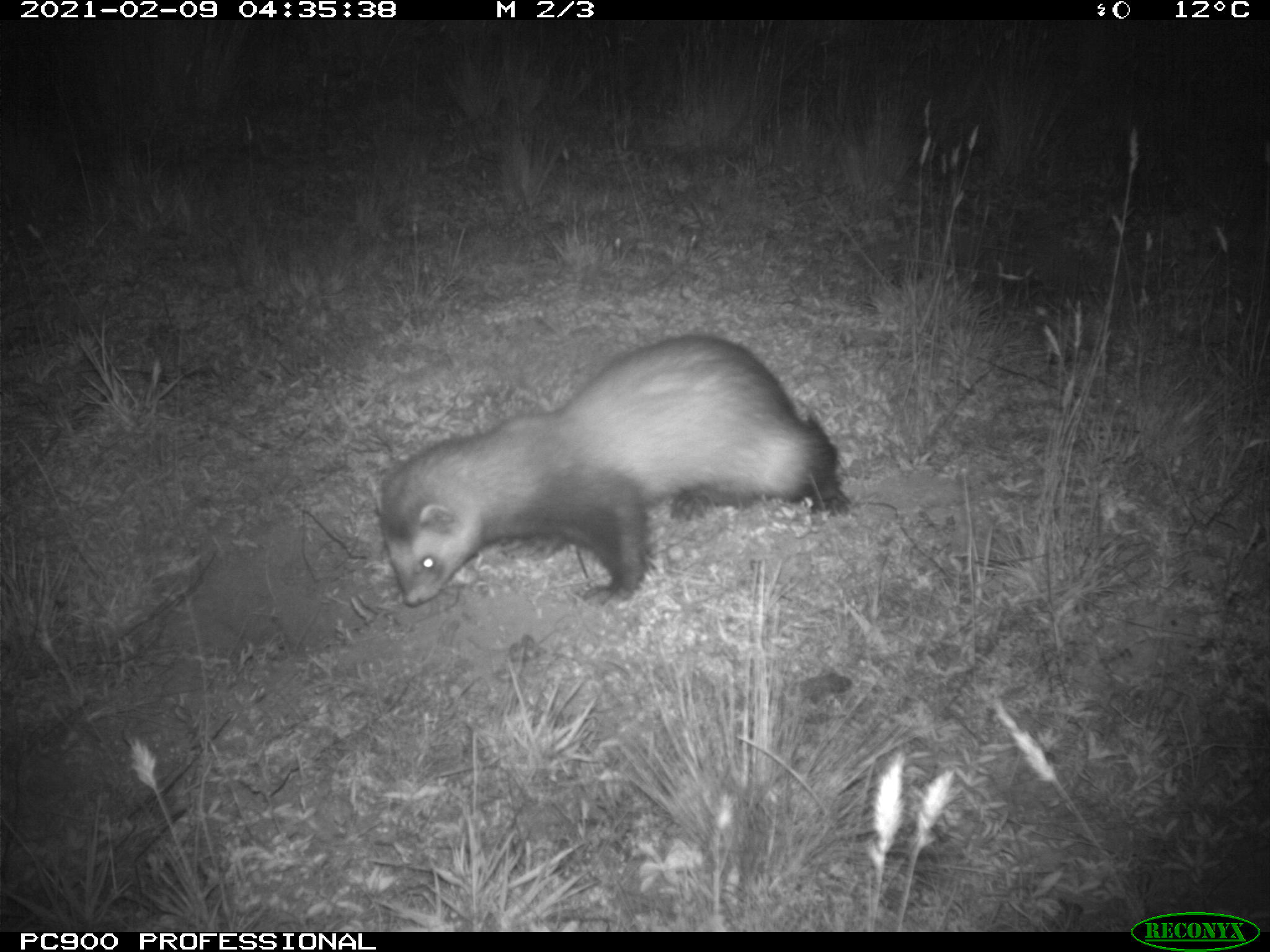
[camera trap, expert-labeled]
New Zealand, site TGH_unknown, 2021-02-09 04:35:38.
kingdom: Animalia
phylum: Chordata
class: Mammalia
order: Carnivora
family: Mustelidae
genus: Mustela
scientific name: Mustela furo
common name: ferret